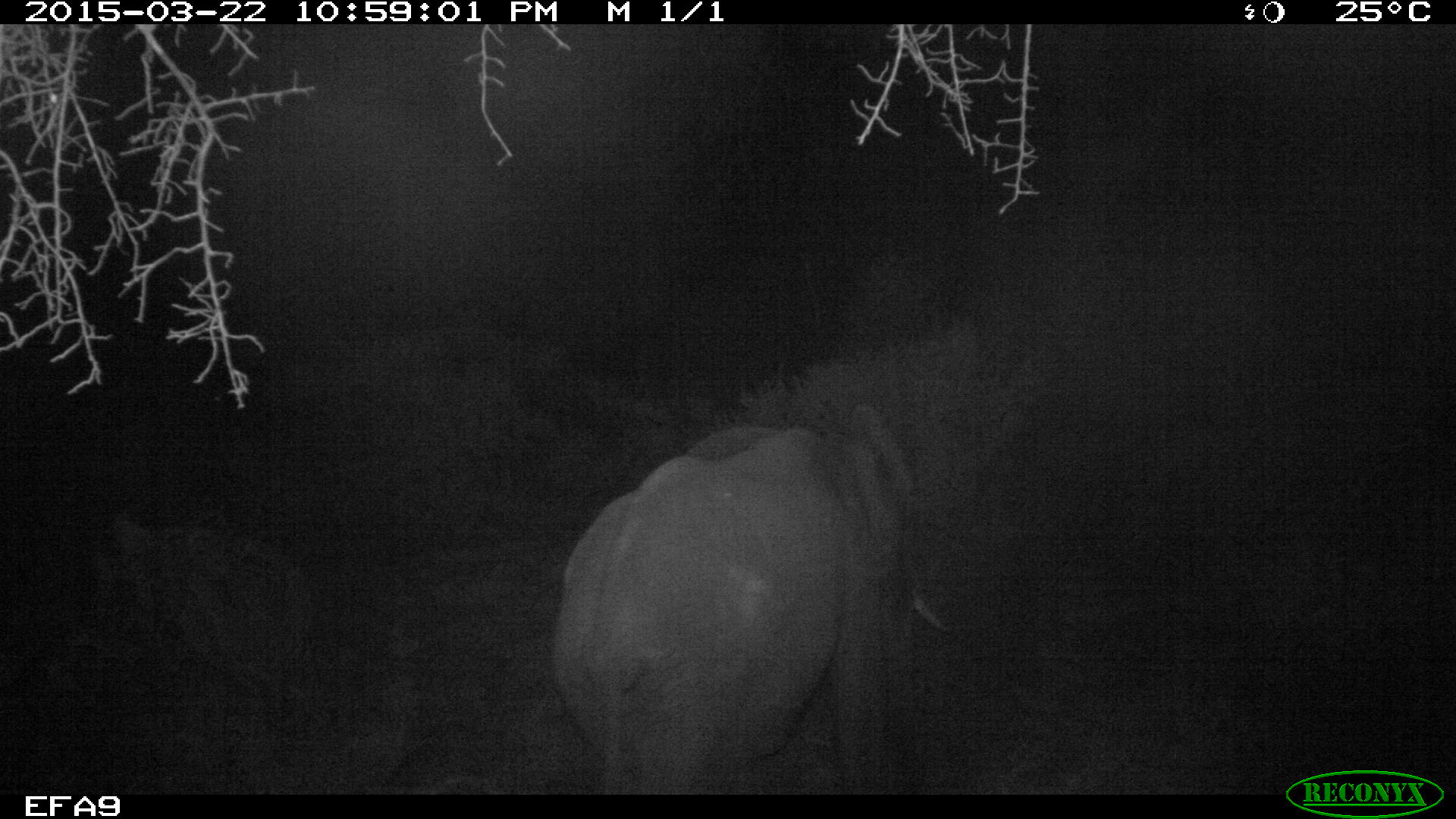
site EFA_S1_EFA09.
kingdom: Animalia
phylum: Chordata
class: Mammalia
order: Proboscidea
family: Elephantidae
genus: Loxodonta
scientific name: Loxodonta africana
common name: african bush elephant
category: elephant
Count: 1.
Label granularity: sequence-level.